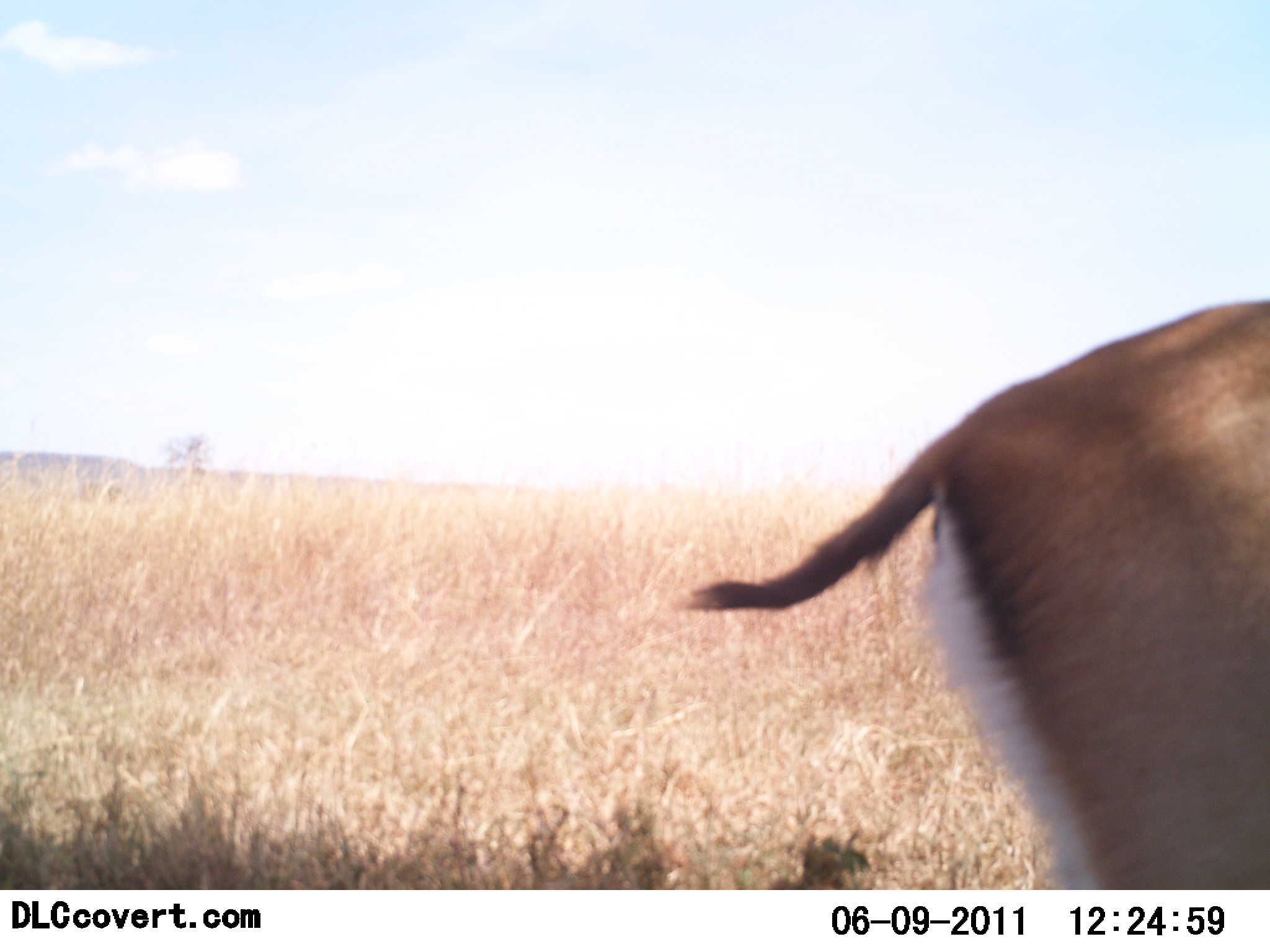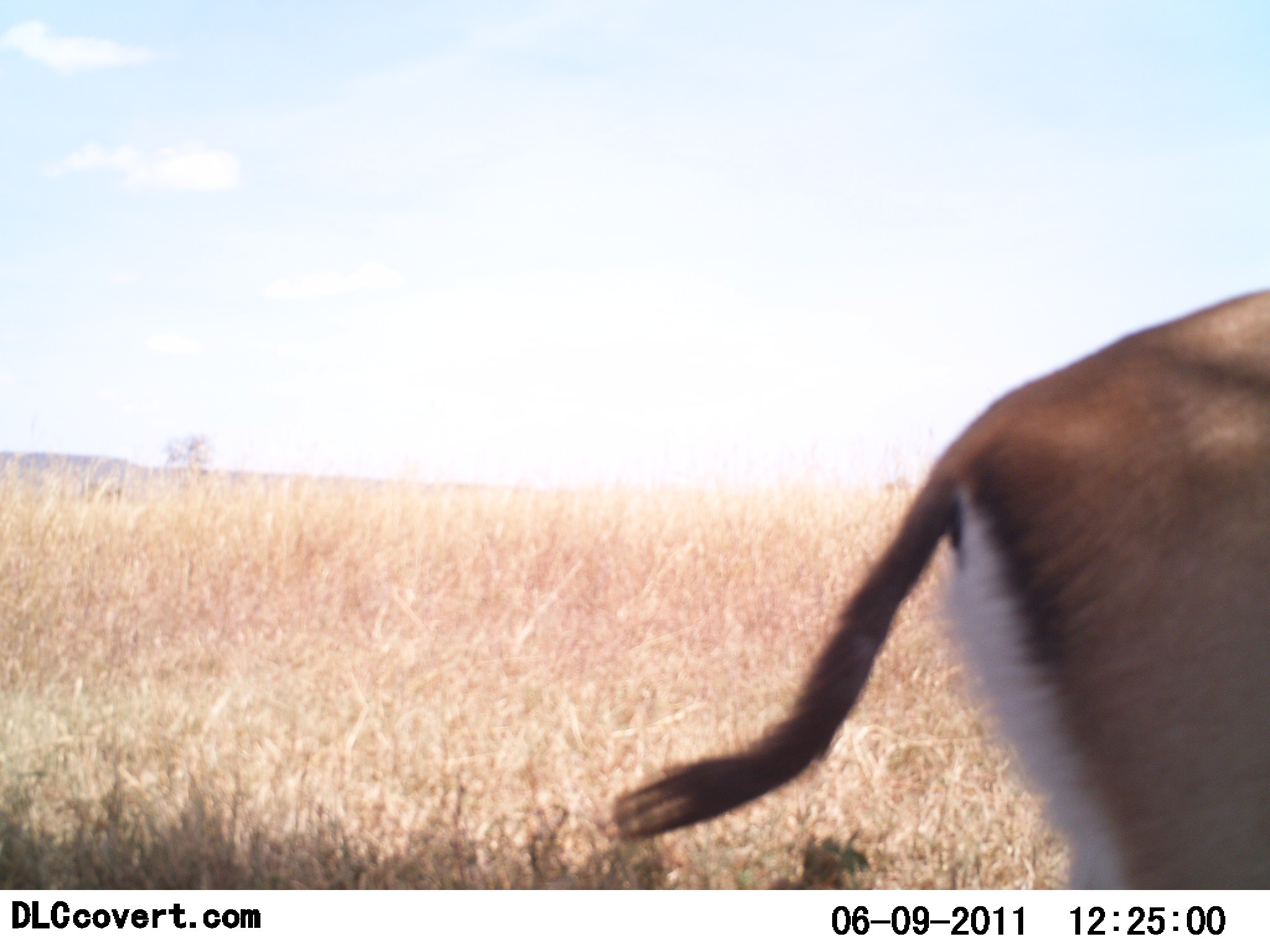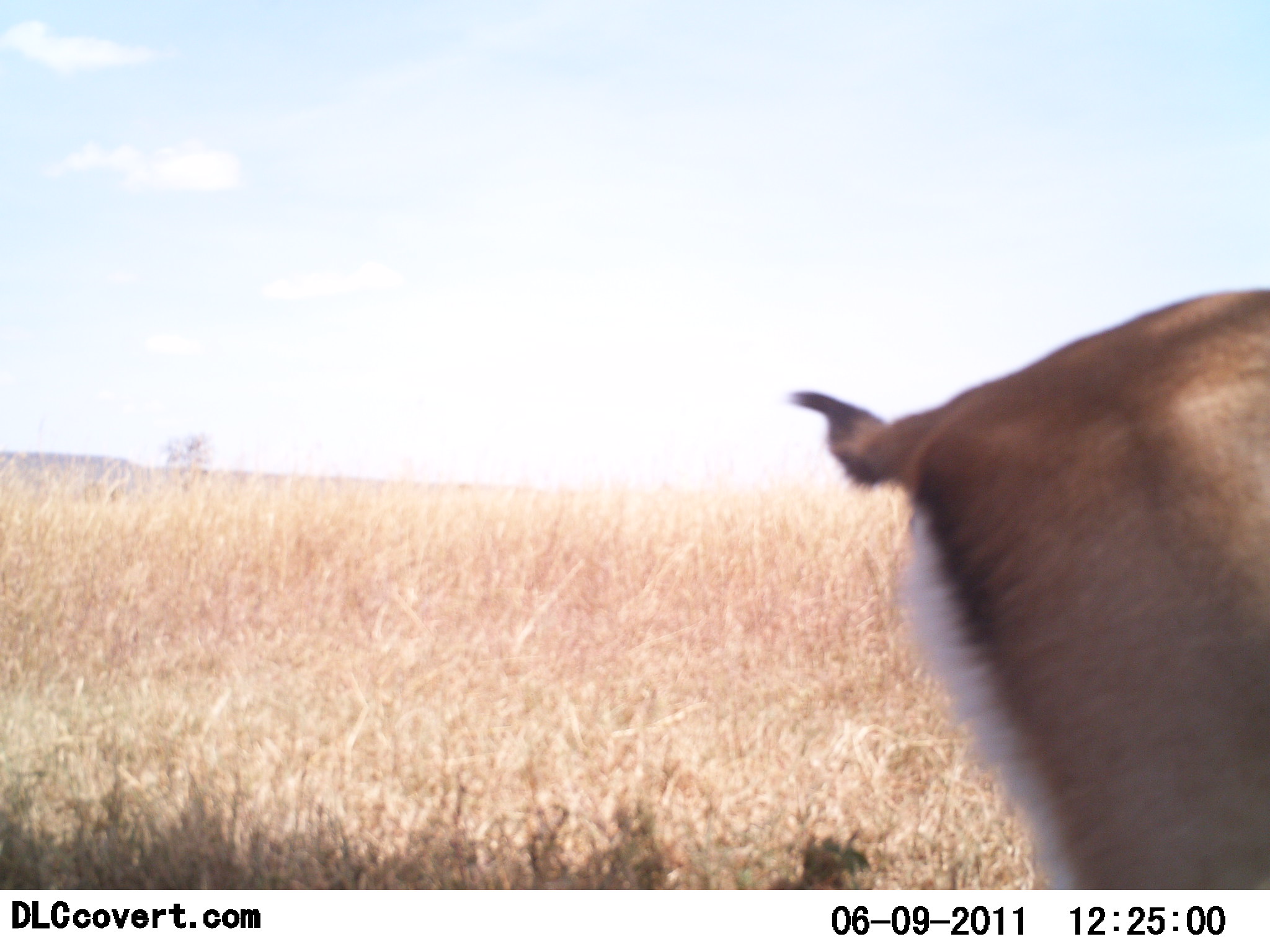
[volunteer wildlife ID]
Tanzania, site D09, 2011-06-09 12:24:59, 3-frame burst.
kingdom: Animalia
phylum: Chordata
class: Mammalia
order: Artiodactyla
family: Bovidae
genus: Eudorcas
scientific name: Eudorcas thomsonii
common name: thomson's gazelle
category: gazellethomsons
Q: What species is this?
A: Gazellethomsons (thomson's gazelle) (Eudorcas thomsonii).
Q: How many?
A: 1.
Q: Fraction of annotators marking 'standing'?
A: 92%.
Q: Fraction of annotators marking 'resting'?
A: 0%.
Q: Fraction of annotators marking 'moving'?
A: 8%.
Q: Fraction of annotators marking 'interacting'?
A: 0%.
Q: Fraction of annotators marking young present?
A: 0%.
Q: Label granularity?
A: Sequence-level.